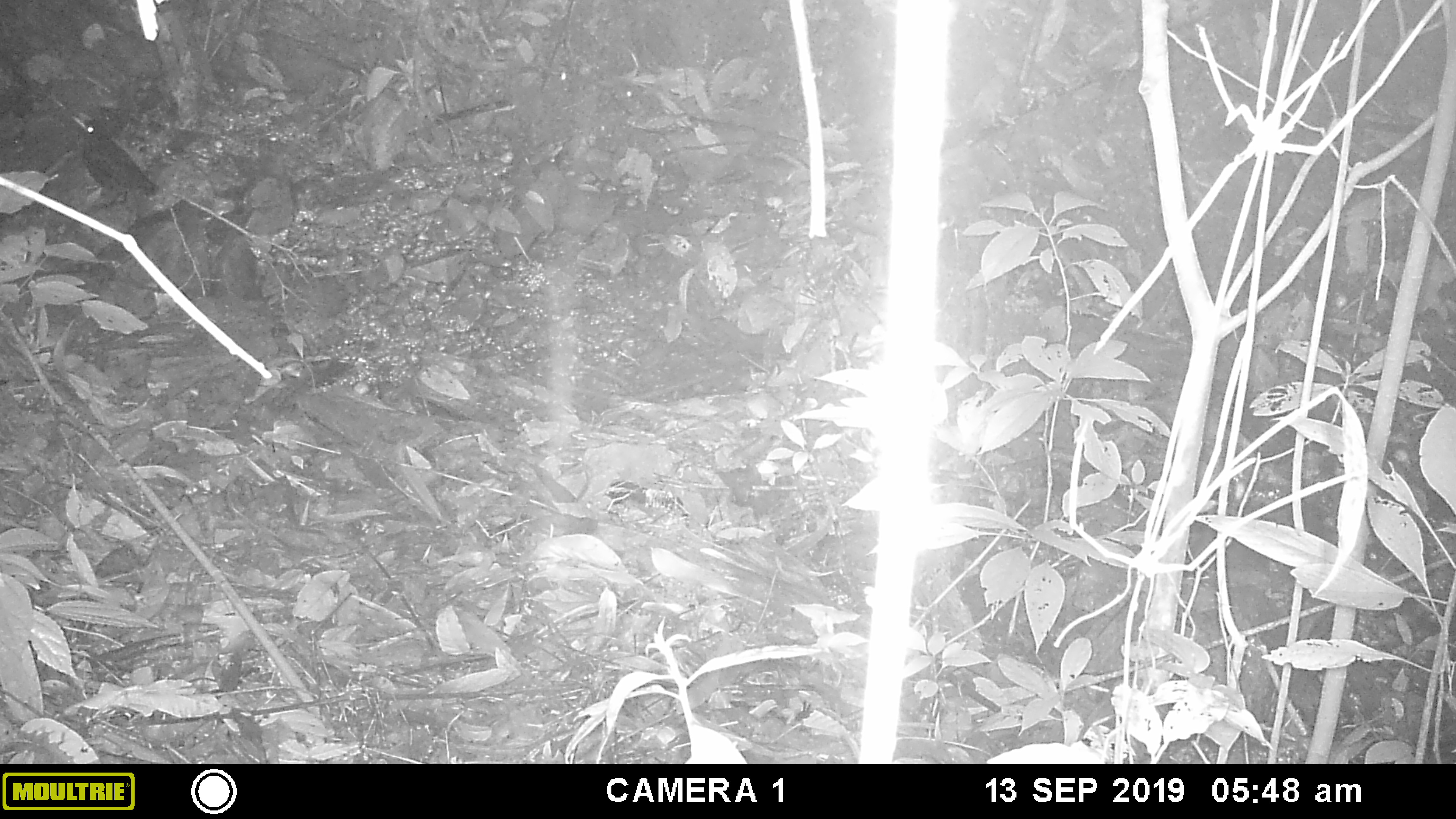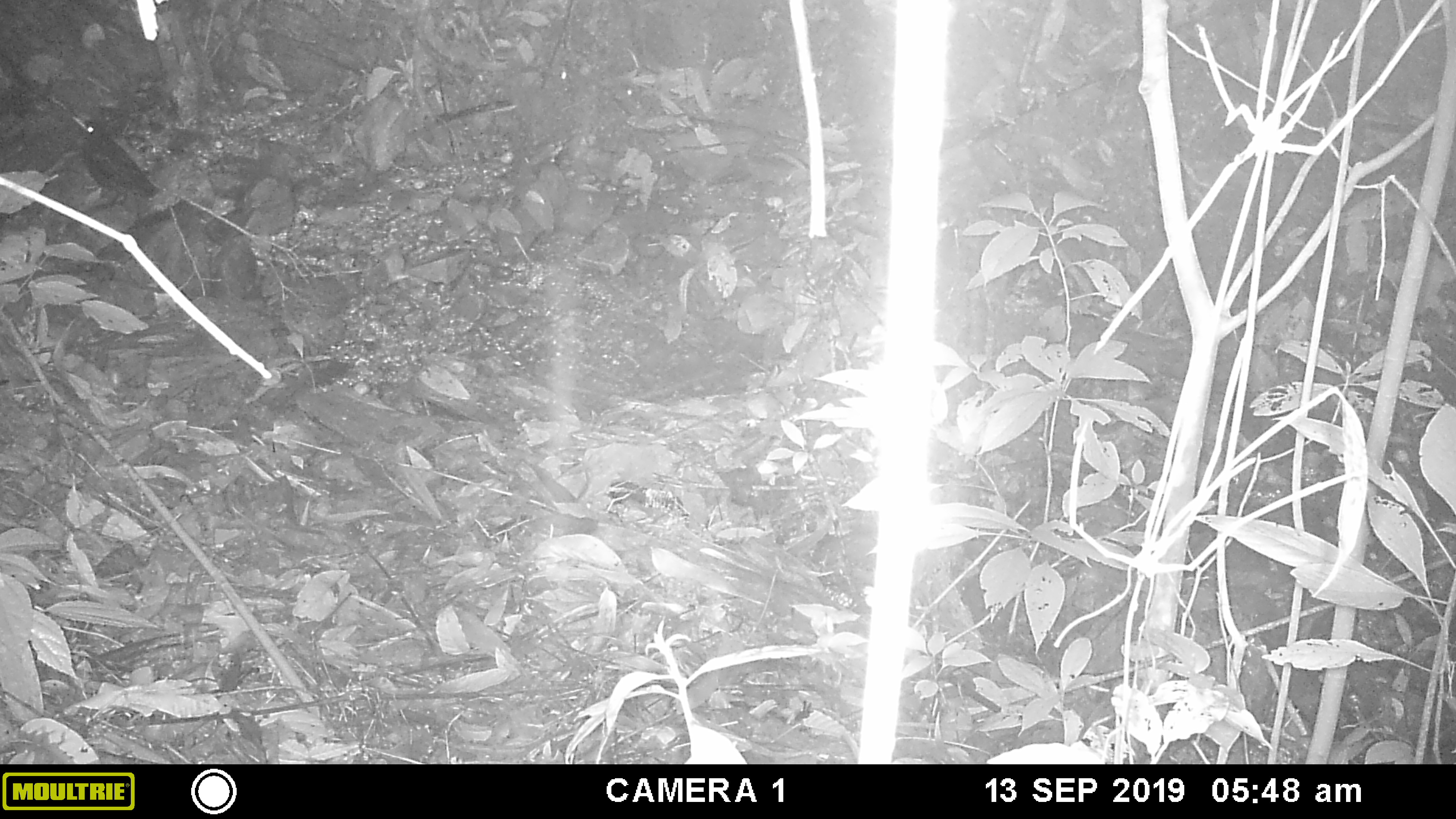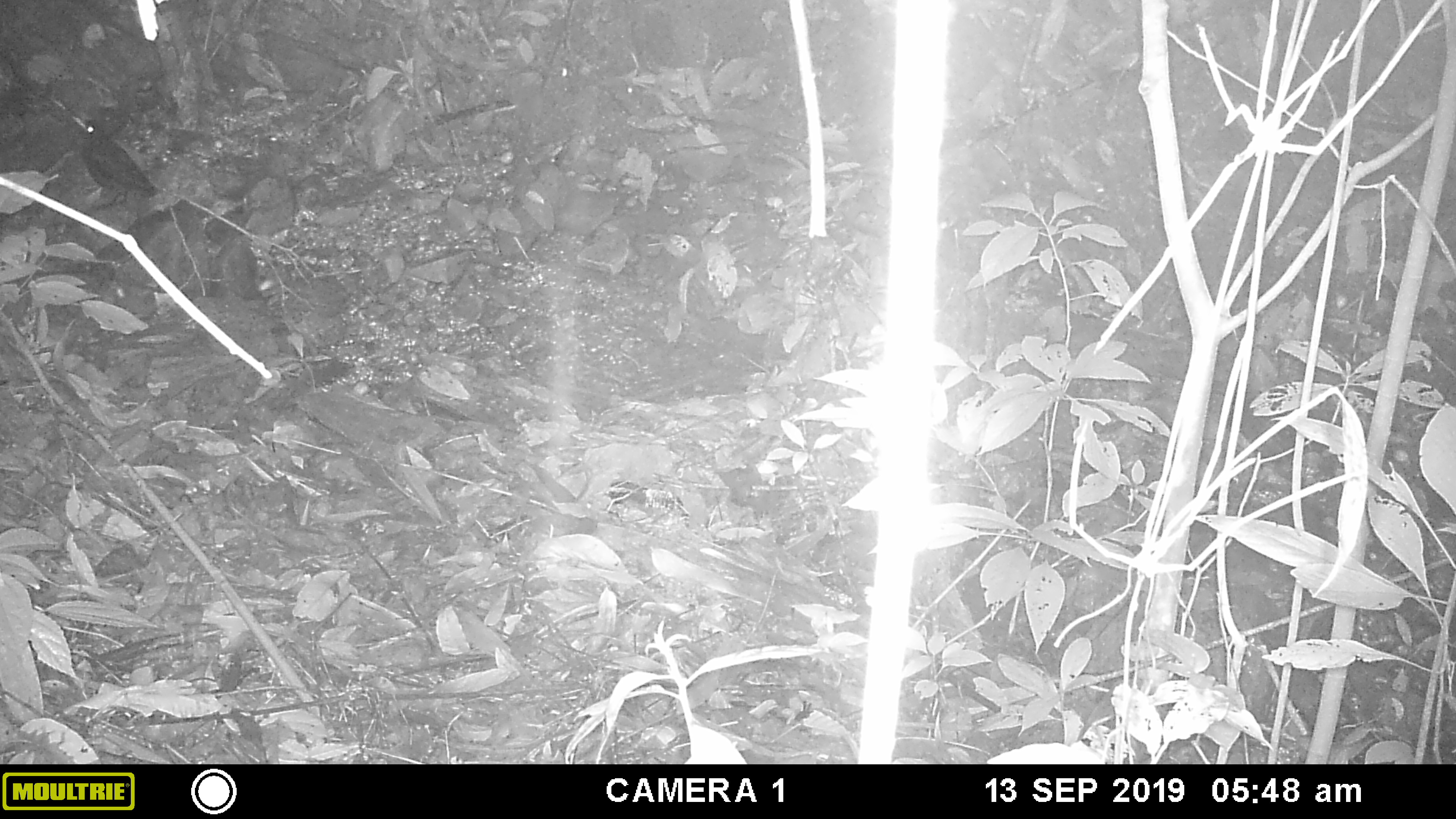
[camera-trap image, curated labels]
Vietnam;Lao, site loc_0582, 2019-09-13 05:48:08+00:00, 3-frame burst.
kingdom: Animalia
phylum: Chordata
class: Aves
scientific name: Aves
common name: bird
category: unidentified bird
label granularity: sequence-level